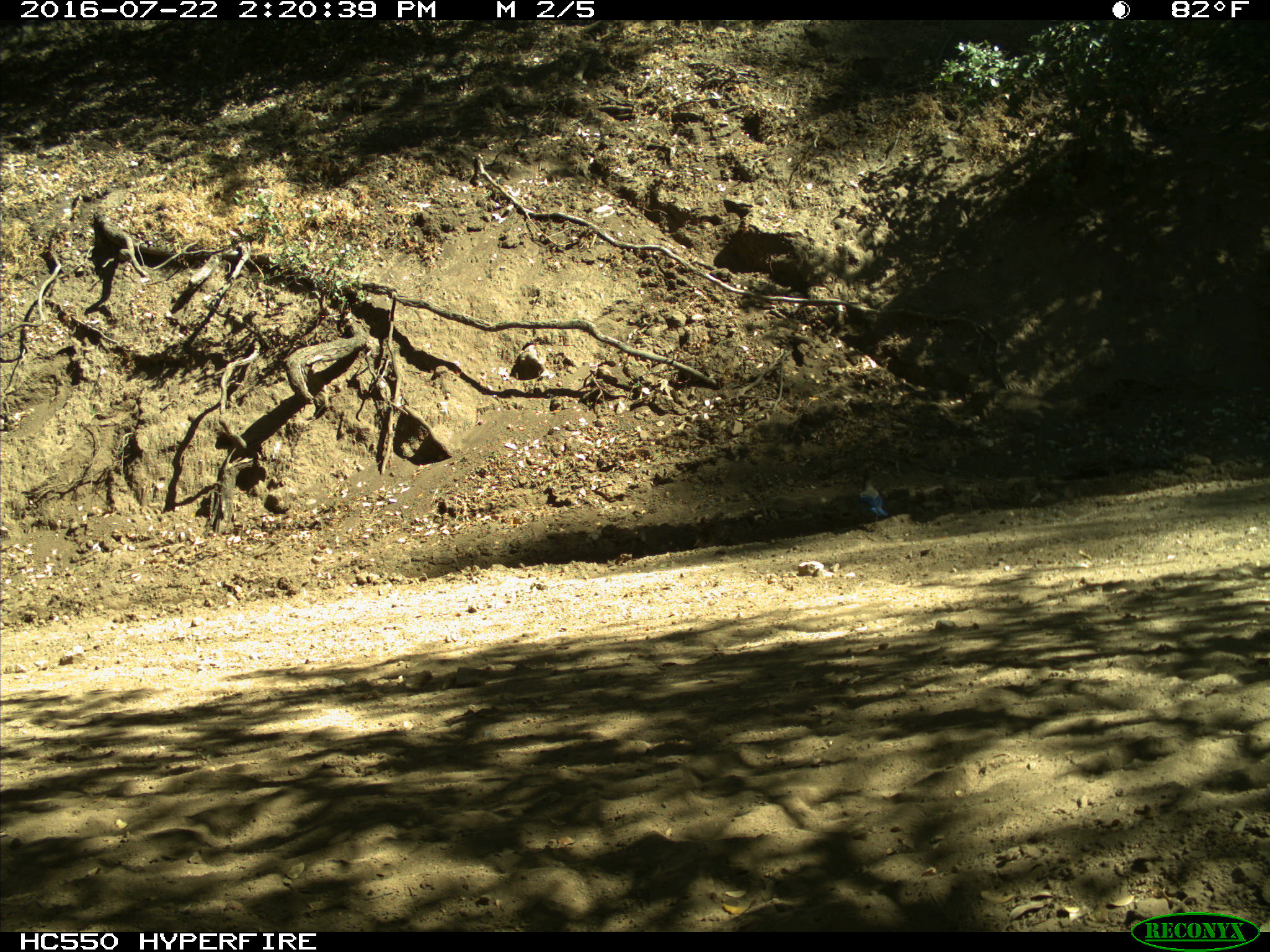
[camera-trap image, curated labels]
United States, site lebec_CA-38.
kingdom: Animalia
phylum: Chordata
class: Aves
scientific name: Aves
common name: birds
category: unidentified bird